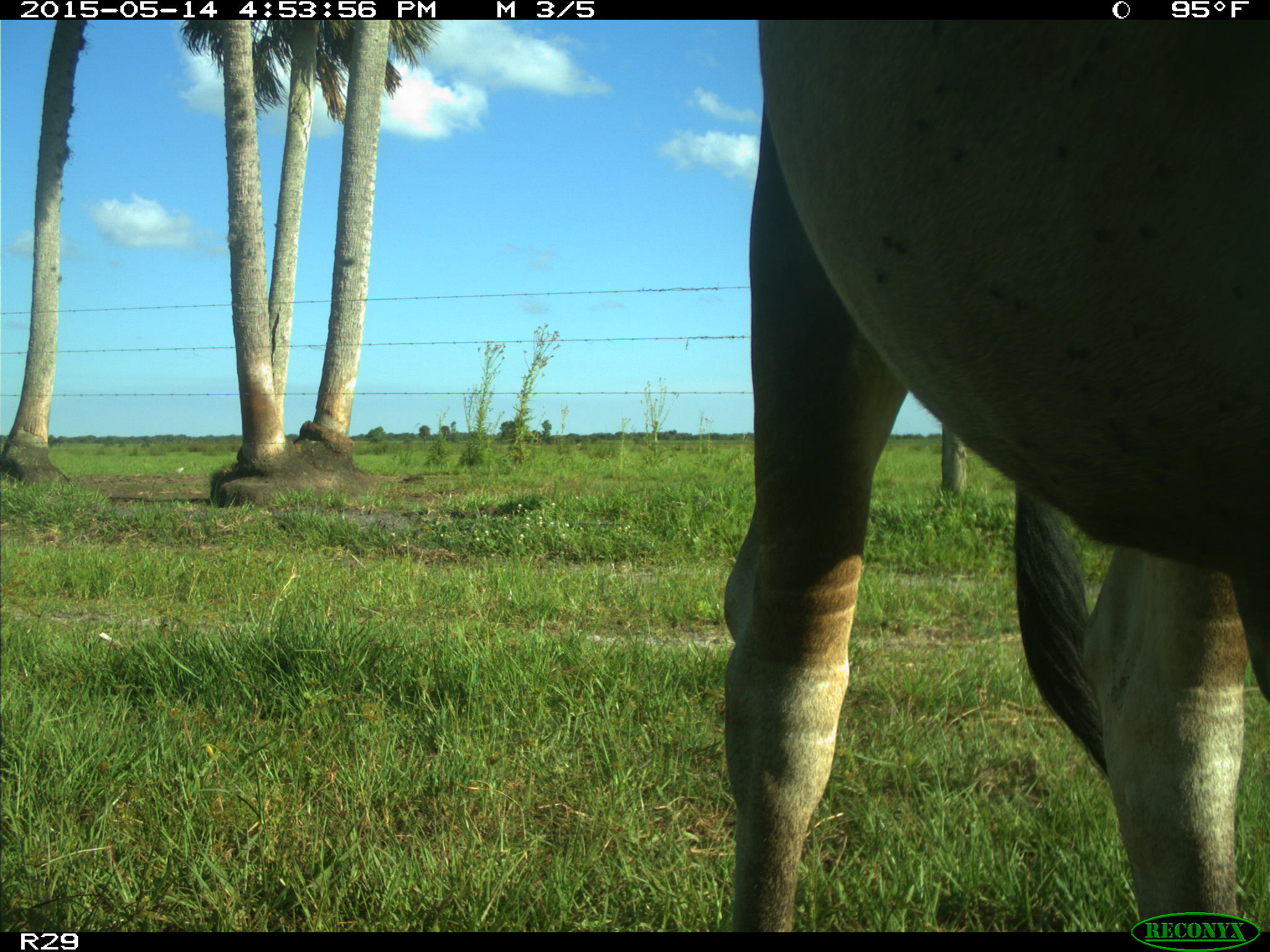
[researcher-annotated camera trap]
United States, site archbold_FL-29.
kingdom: Animalia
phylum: Chordata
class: Mammalia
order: Artiodactyla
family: Bovidae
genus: Bos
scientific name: Bos taurus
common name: domestic cow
Bos taurus (domestic cow).